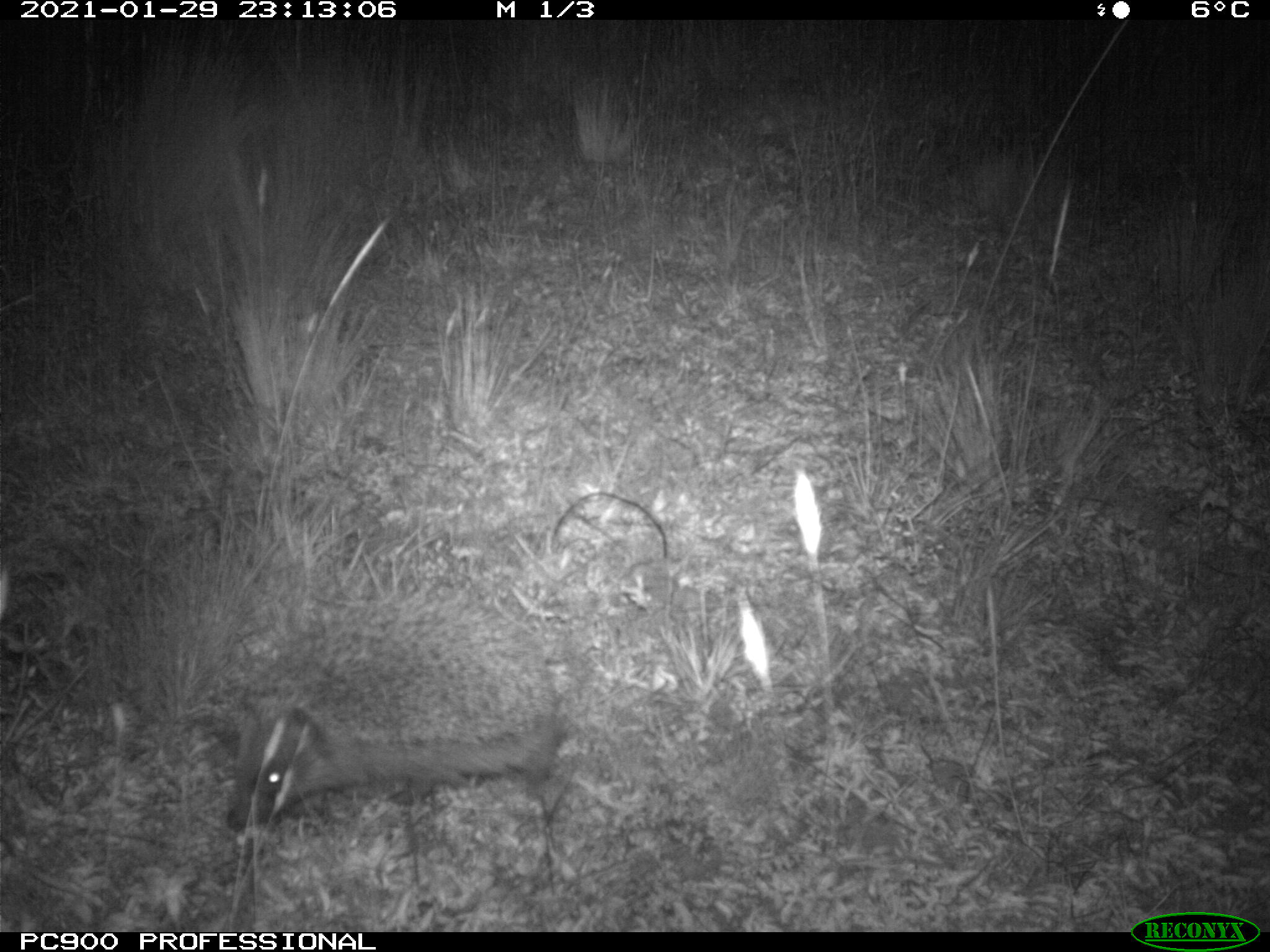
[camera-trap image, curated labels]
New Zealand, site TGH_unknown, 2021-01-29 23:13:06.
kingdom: Animalia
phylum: Chordata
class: Mammalia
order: Eulipotyphla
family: Erinaceidae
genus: Erinaceus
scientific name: Erinaceus europaeus europaeus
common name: european hedgehog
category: hedgehog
Hedgehog (european hedgehog) (Erinaceus europaeus europaeus).